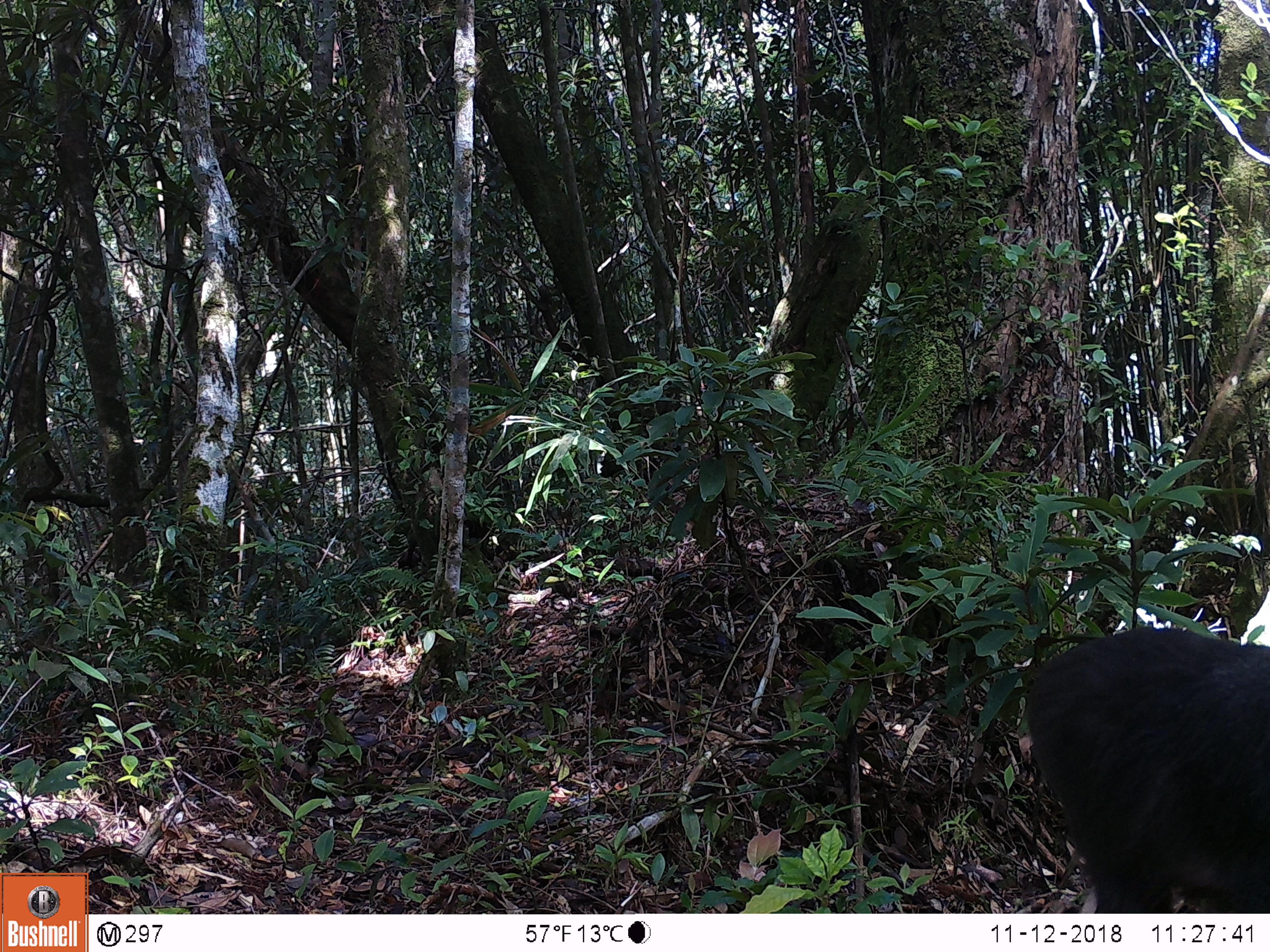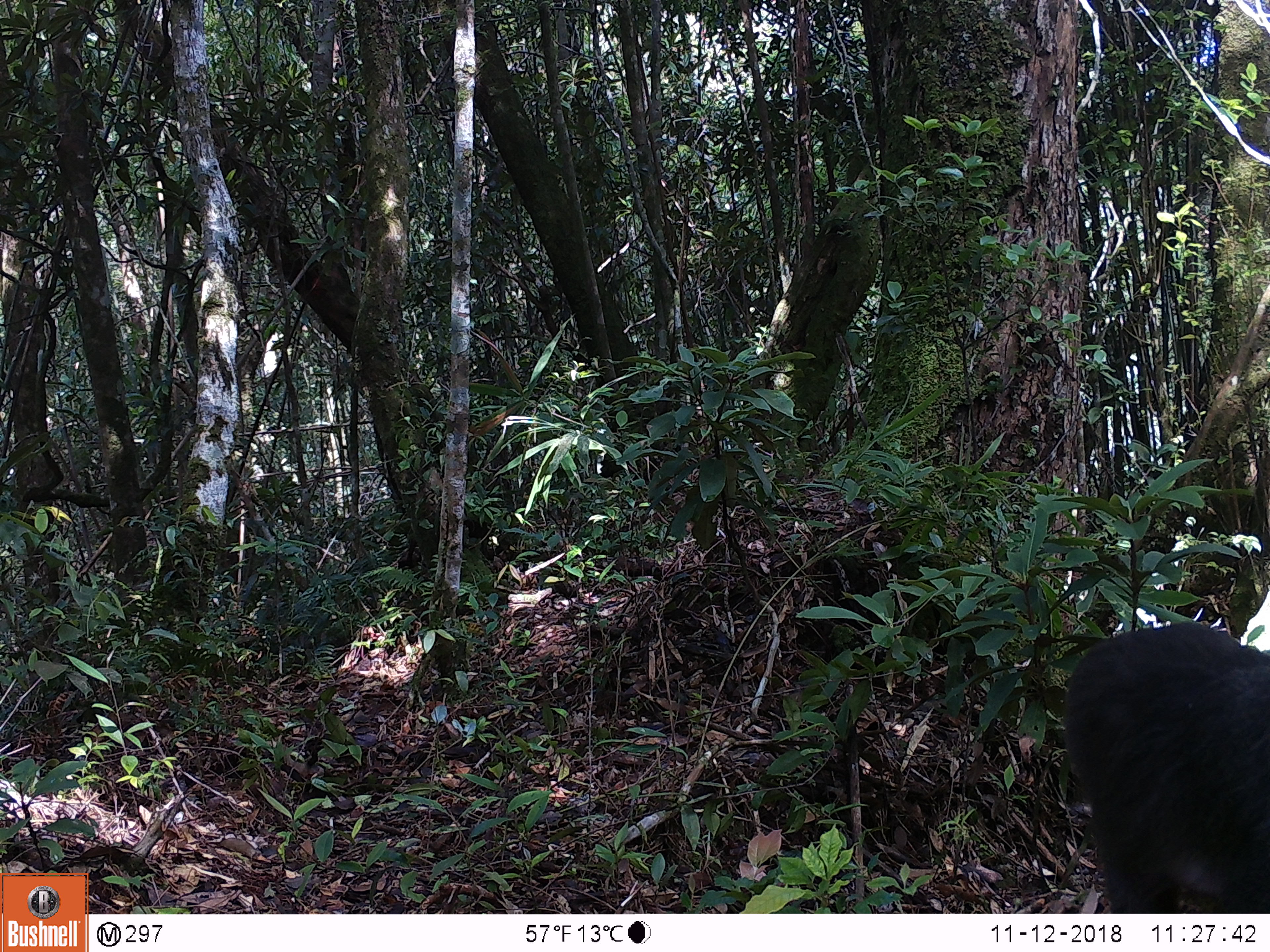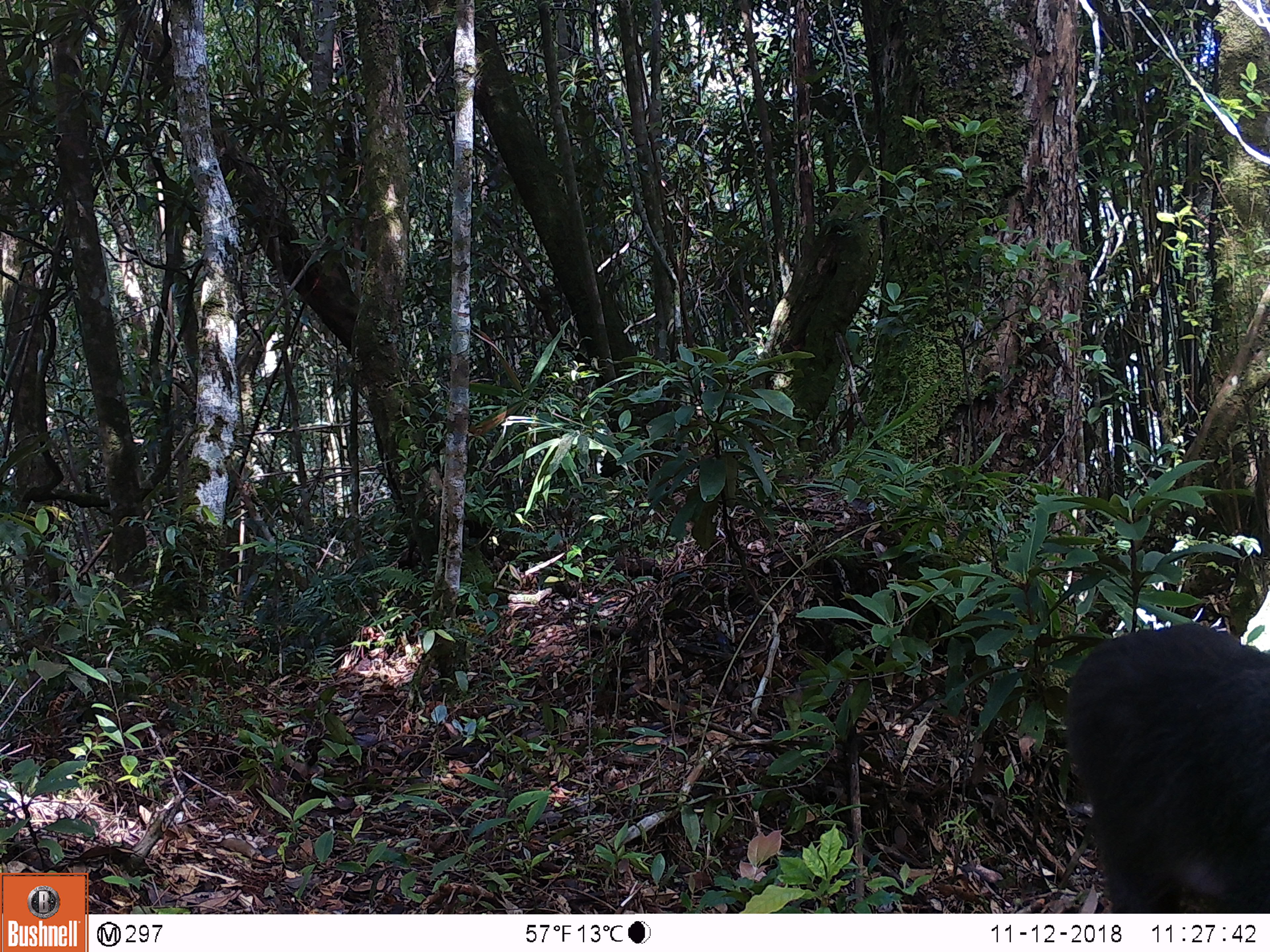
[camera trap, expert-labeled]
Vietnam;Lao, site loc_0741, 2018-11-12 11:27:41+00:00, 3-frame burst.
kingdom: Animalia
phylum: Chordata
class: Mammalia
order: Primates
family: Cercopithecidae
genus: Macaca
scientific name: Macaca arctoides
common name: stump-tailed macaque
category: stump tailed macaque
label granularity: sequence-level